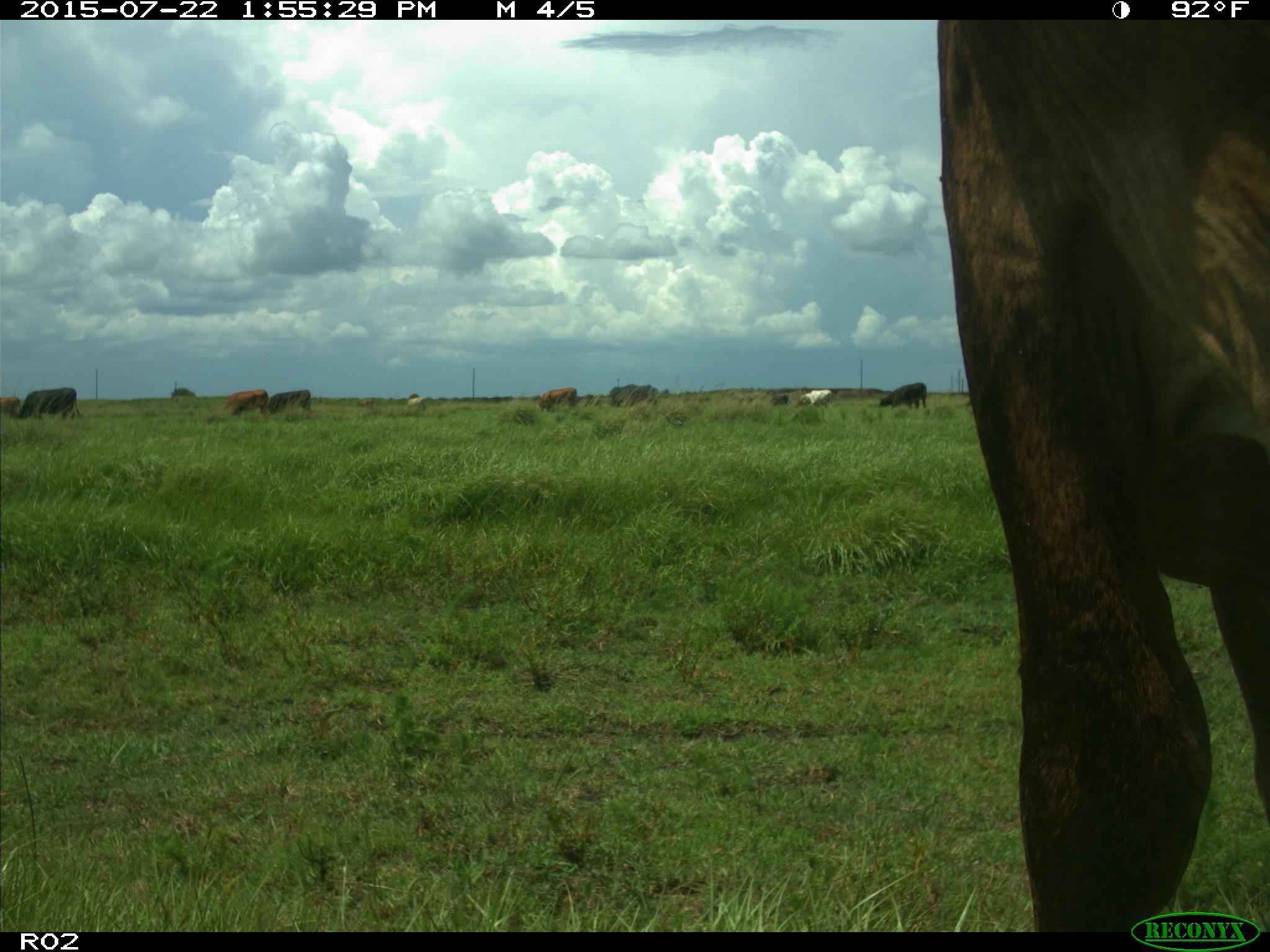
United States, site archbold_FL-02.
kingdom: Animalia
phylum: Chordata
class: Mammalia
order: Artiodactyla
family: Bovidae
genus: Bos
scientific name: Bos taurus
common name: domestic cow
Bos taurus (domestic cow).